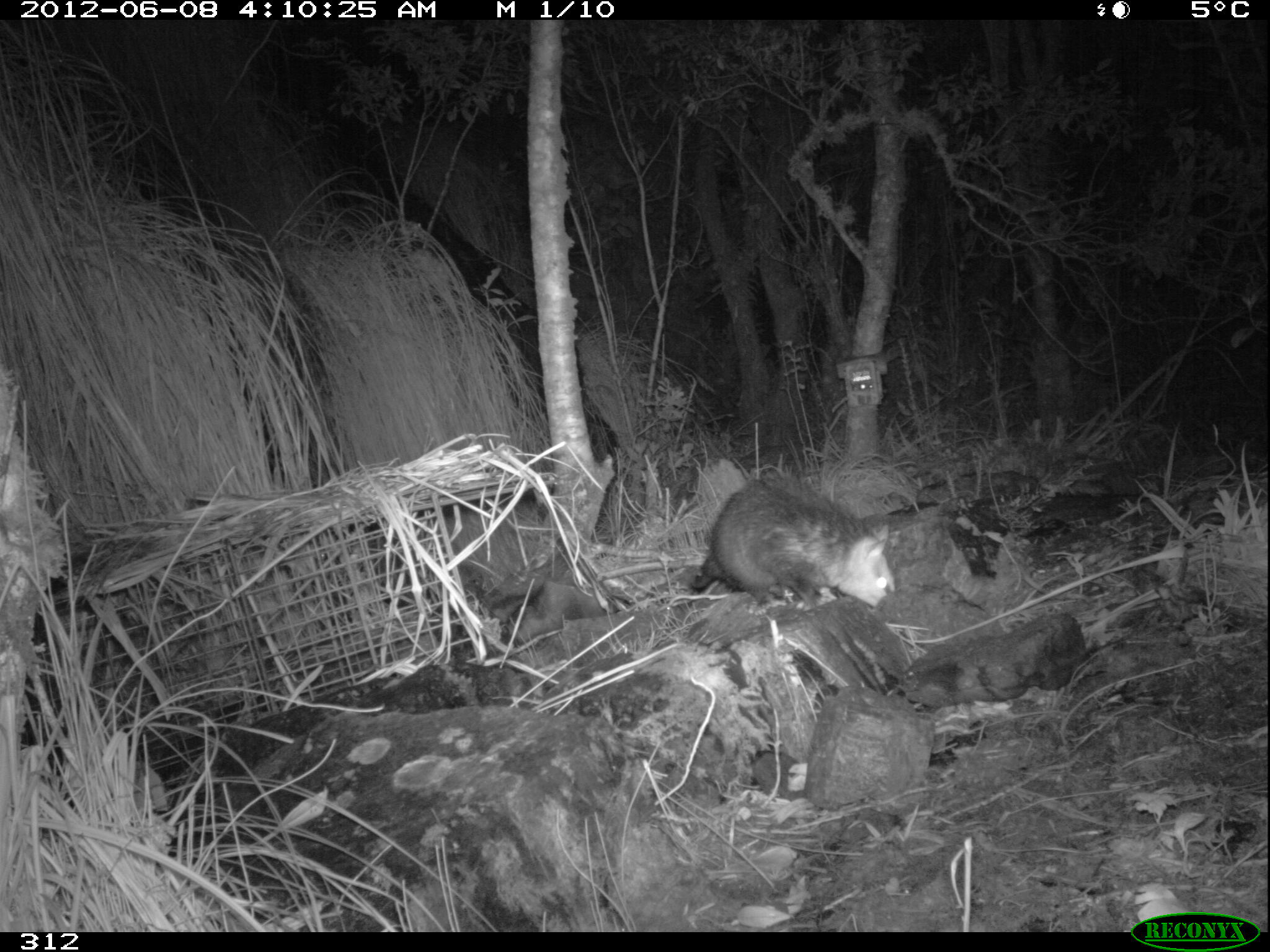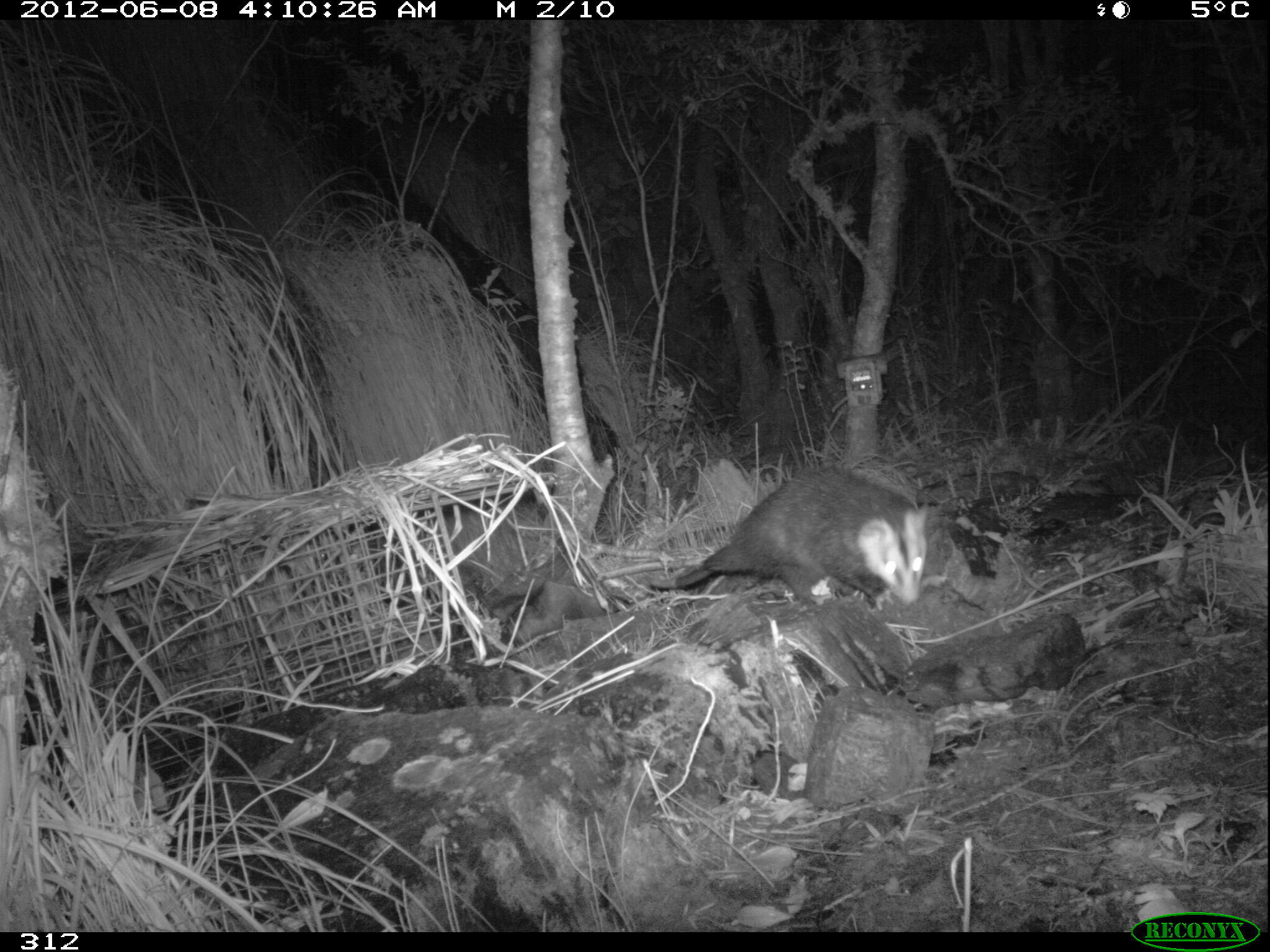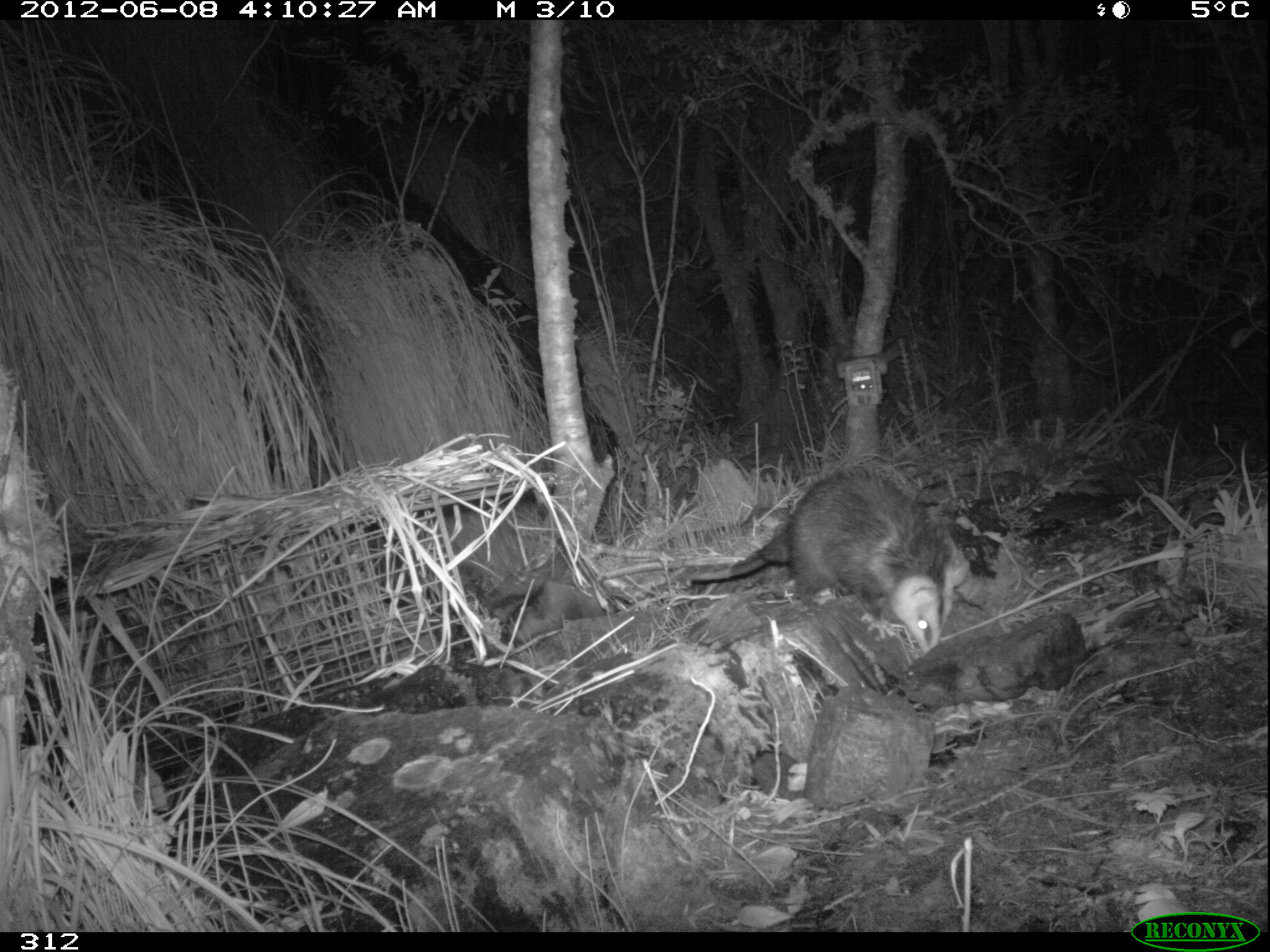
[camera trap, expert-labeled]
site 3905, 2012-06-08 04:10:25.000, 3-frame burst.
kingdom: Animalia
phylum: Chordata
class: Mammalia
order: Didelphimorphia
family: Didelphidae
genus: Didelphis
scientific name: Didelphis pernigra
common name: andean white-eared opossum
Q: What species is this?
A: Didelphis pernigra (andean white-eared opossum).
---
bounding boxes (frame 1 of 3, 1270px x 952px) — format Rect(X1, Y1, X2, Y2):
didelphis pernigra: Rect(686, 471, 894, 609)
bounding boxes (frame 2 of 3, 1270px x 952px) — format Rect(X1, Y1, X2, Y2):
didelphis pernigra: Rect(649, 461, 930, 610)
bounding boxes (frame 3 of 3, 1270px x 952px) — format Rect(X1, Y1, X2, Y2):
didelphis pernigra: Rect(682, 459, 971, 654)